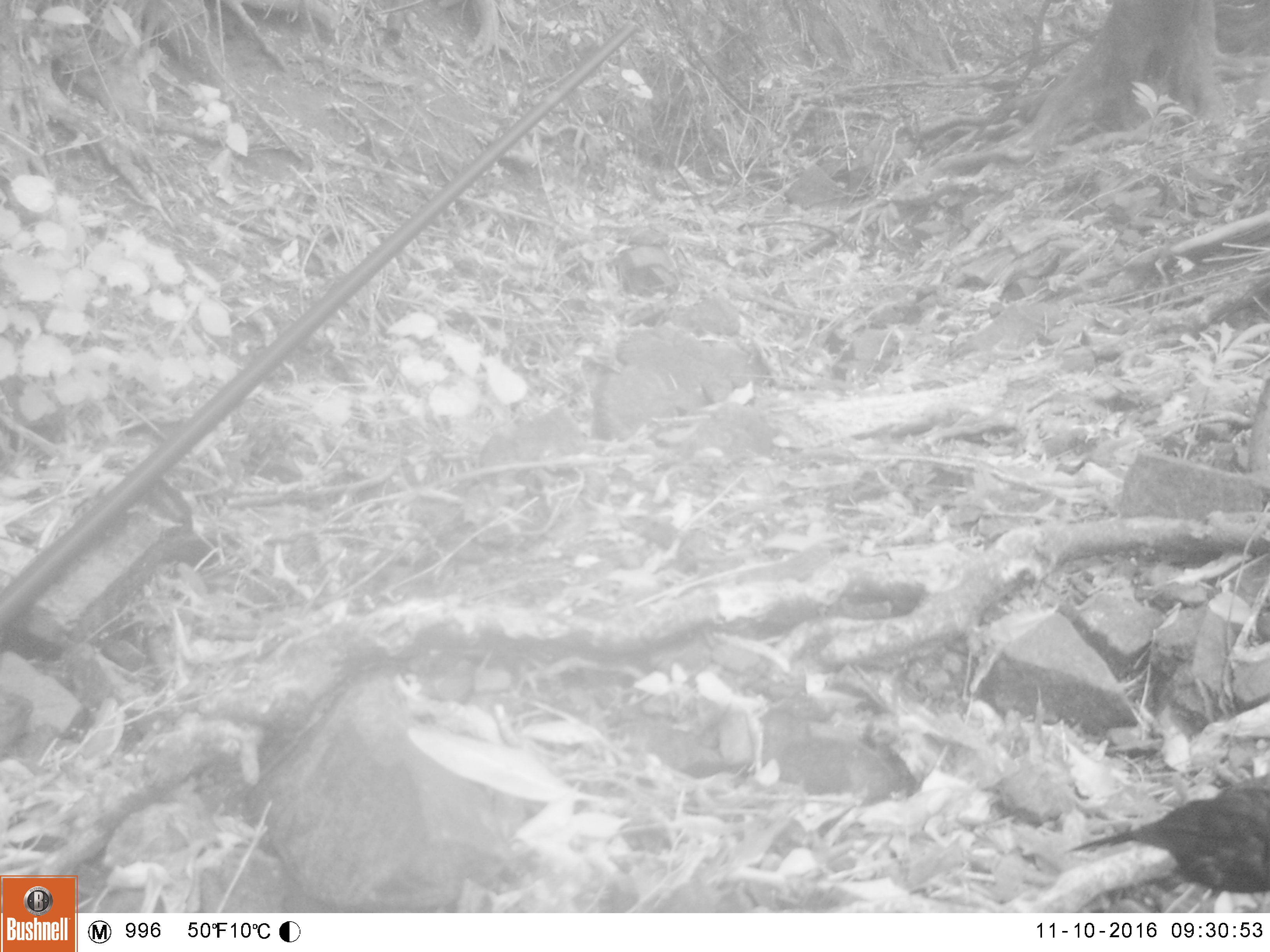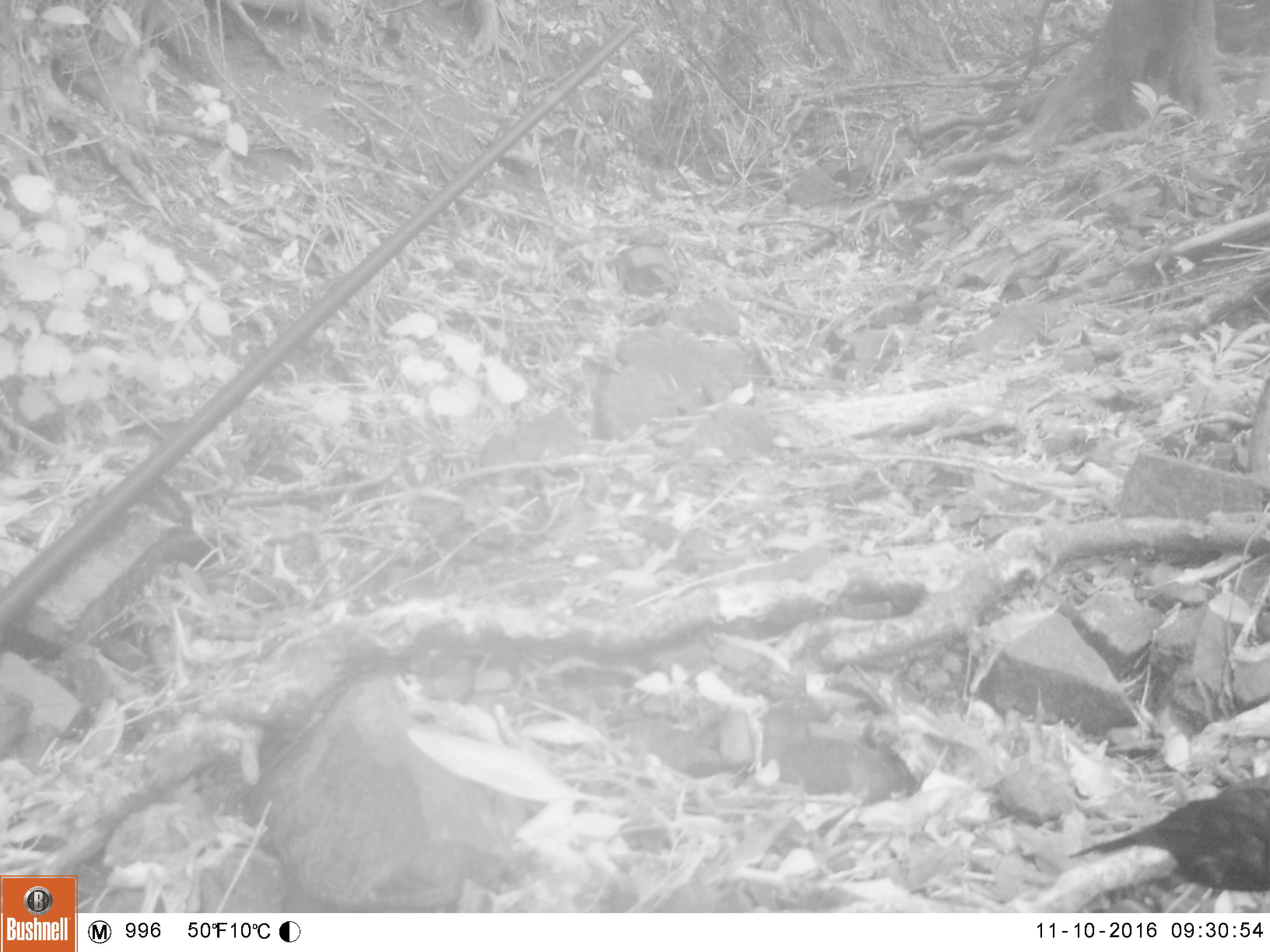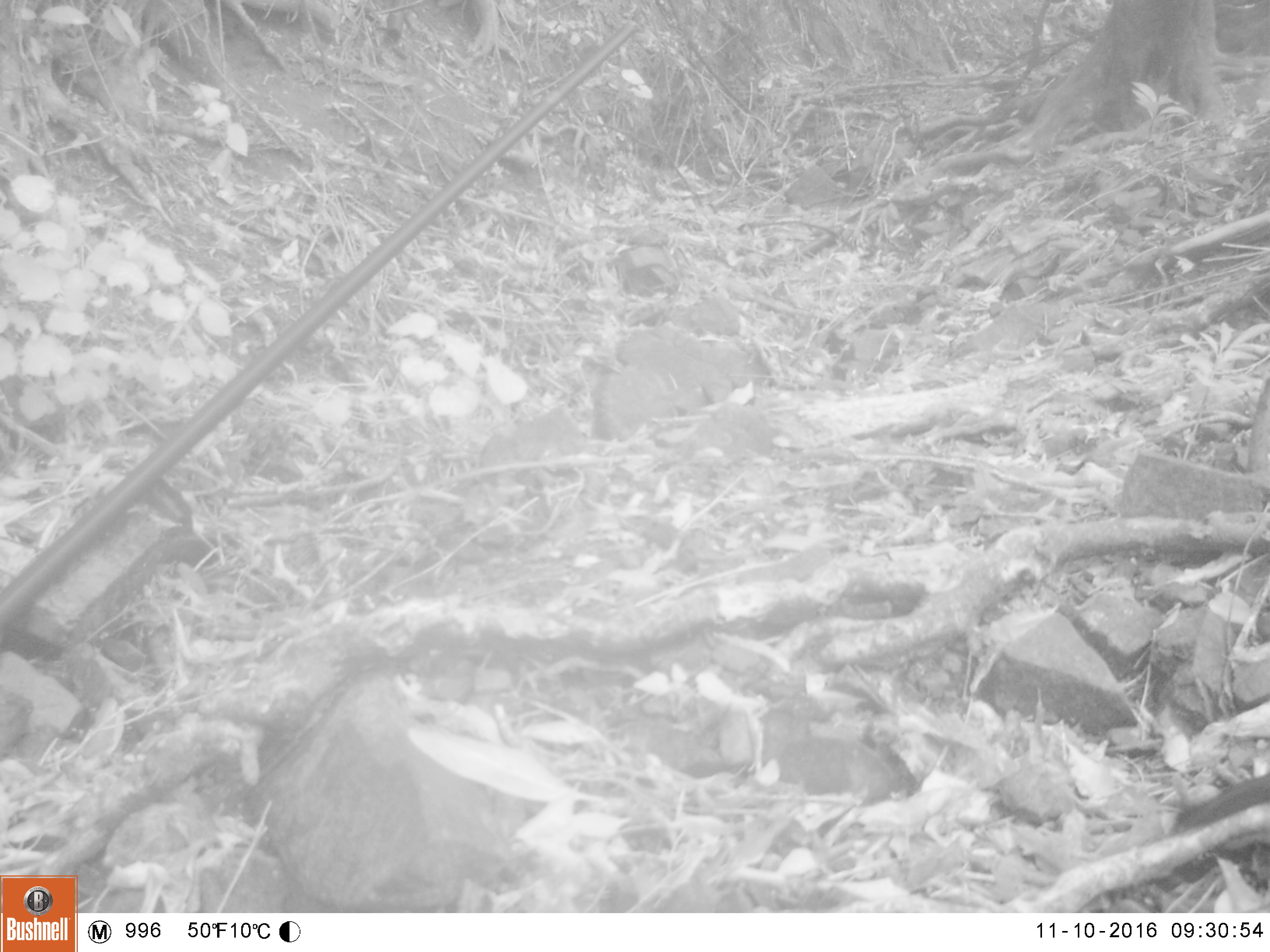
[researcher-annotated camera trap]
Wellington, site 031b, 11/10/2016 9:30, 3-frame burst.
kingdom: Animalia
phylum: Chordata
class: Aves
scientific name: Aves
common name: bird